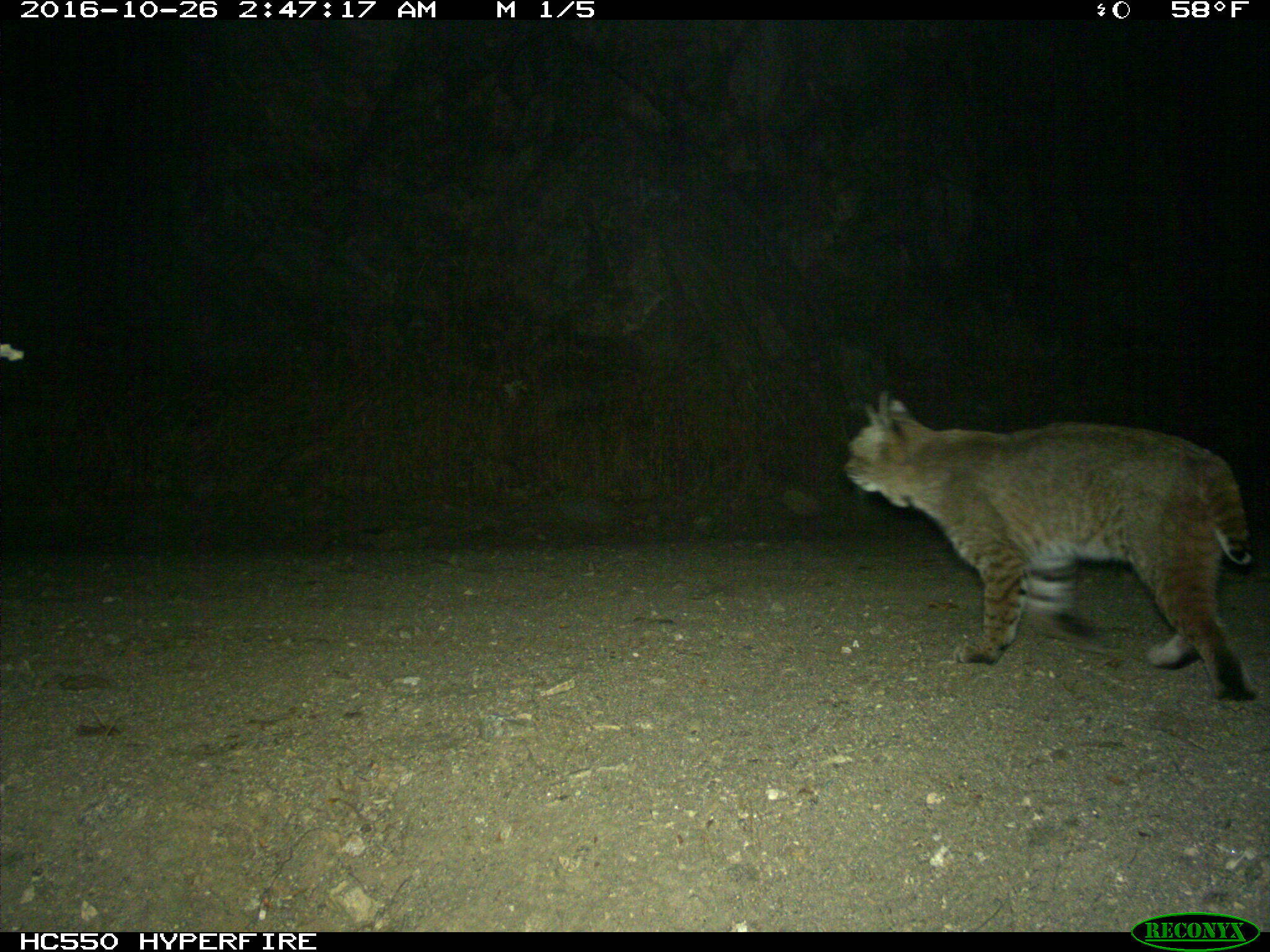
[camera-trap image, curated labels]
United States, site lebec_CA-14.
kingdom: Animalia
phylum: Chordata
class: Mammalia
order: Carnivora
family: Felidae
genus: Lynx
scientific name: Lynx rufus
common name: bobcat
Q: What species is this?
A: Lynx rufus (bobcat).